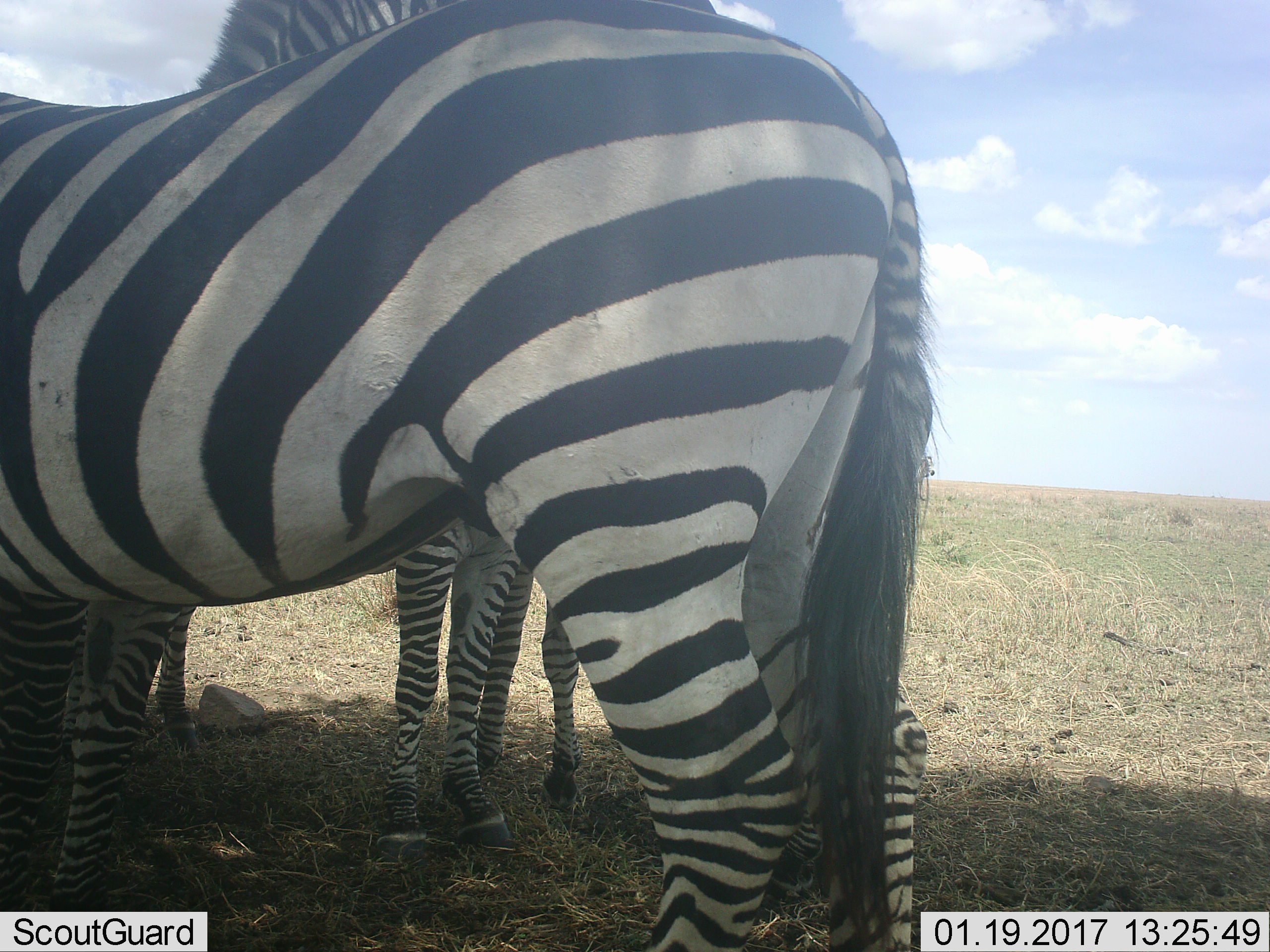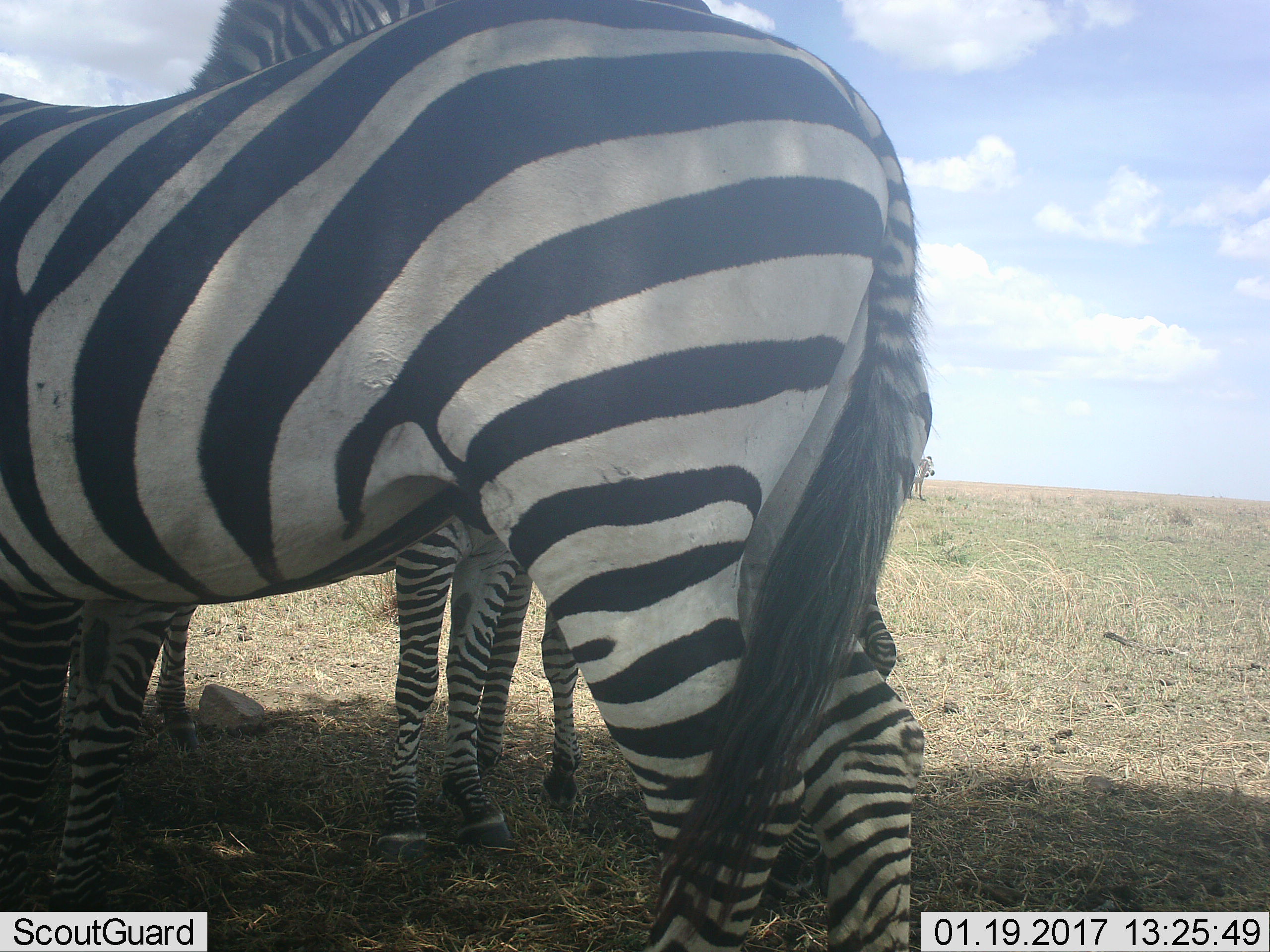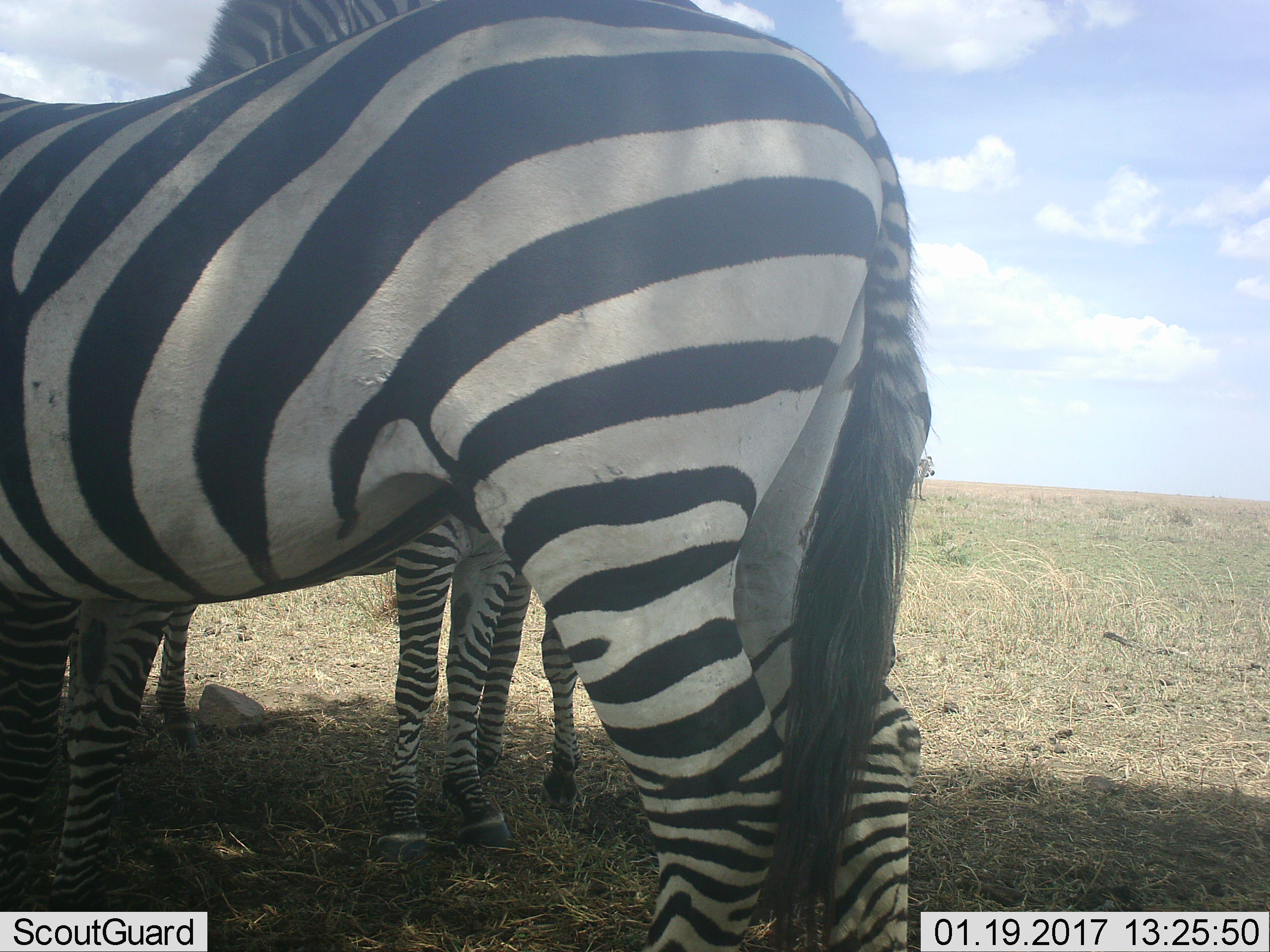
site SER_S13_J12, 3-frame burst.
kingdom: Animalia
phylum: Chordata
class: Mammalia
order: Perissodactyla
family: Equidae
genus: Equus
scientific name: Equus quagga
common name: plains zebra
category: zebraplains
Zebraplains (plains zebra) (Equus quagga), count 3. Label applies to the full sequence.